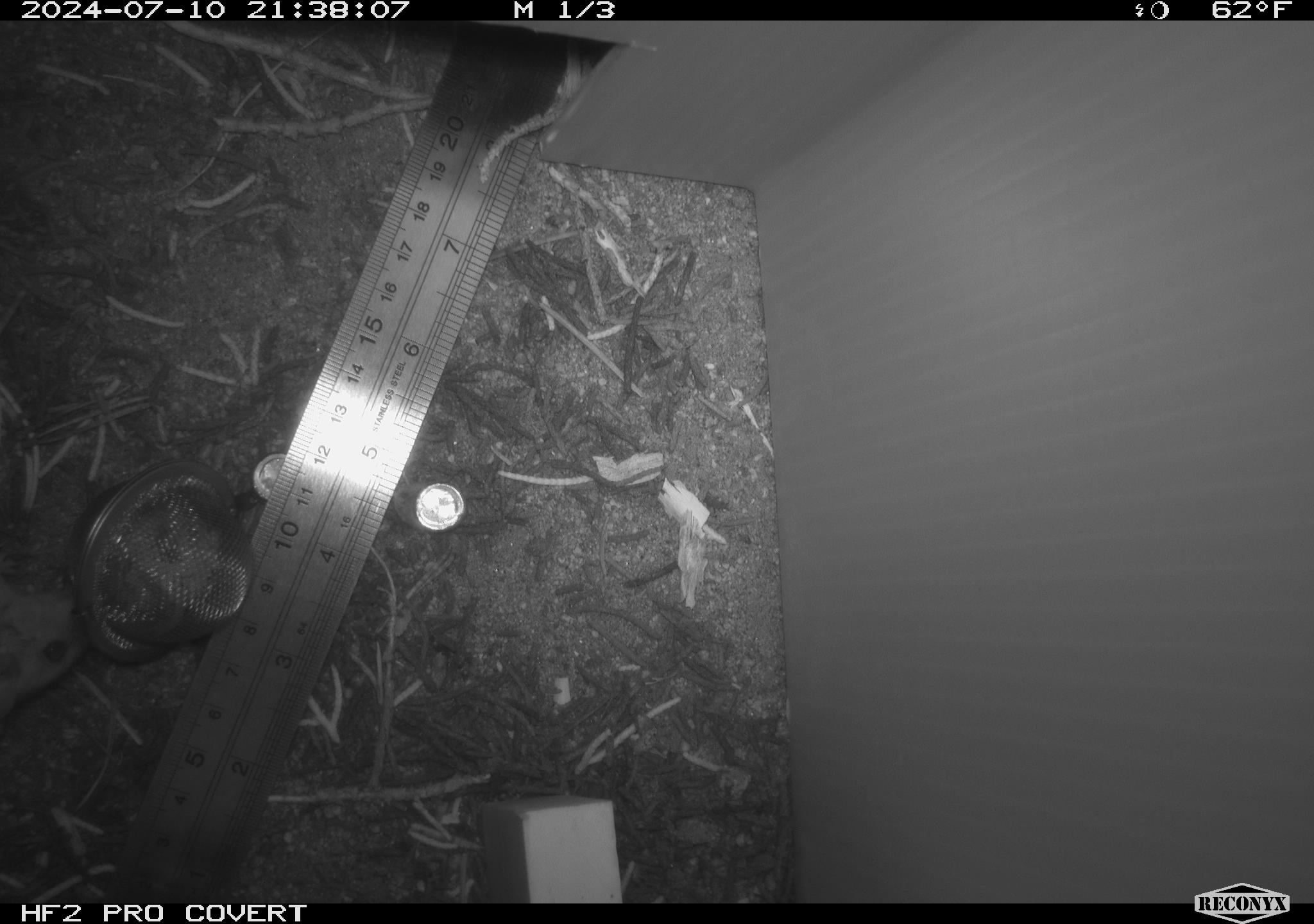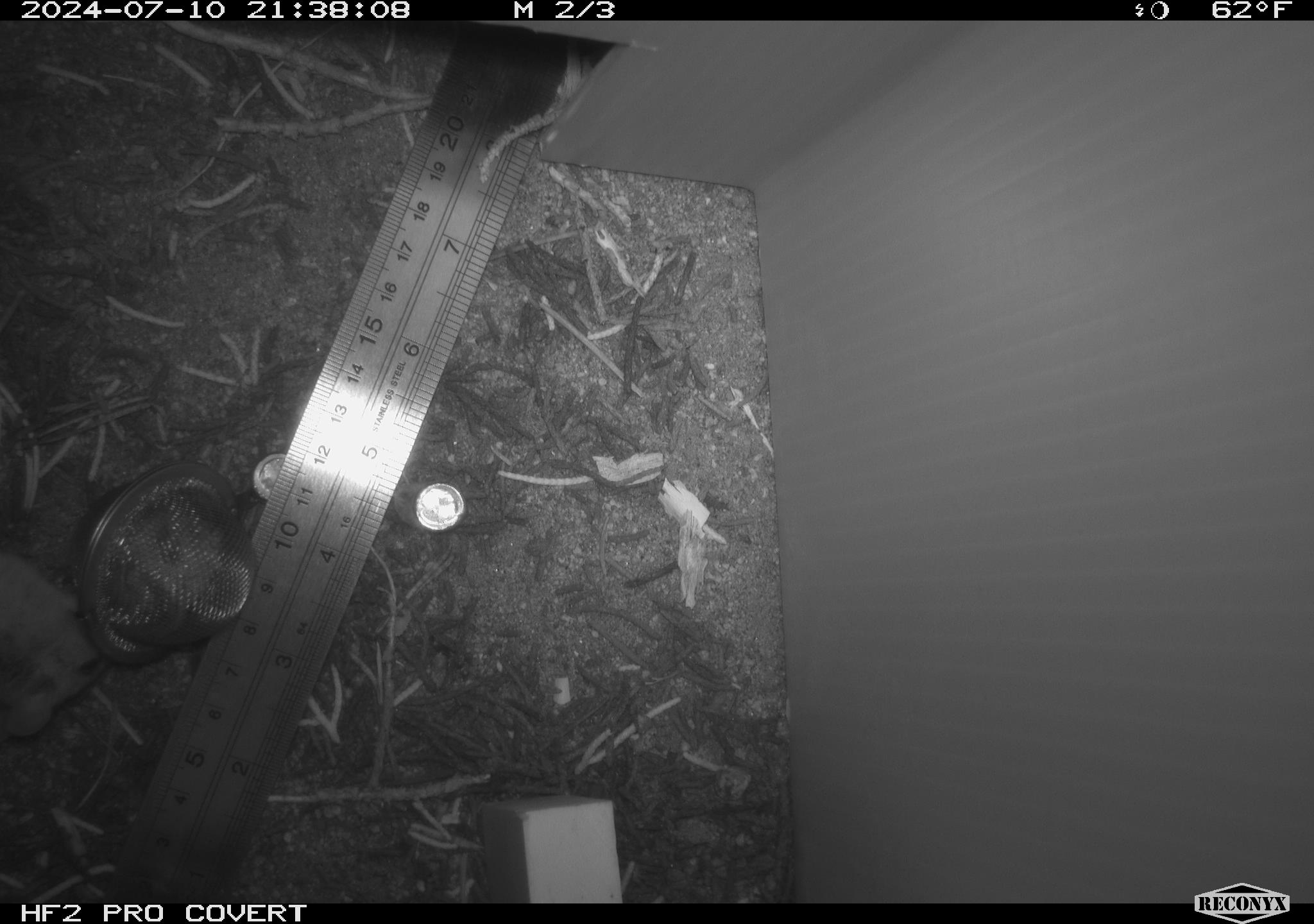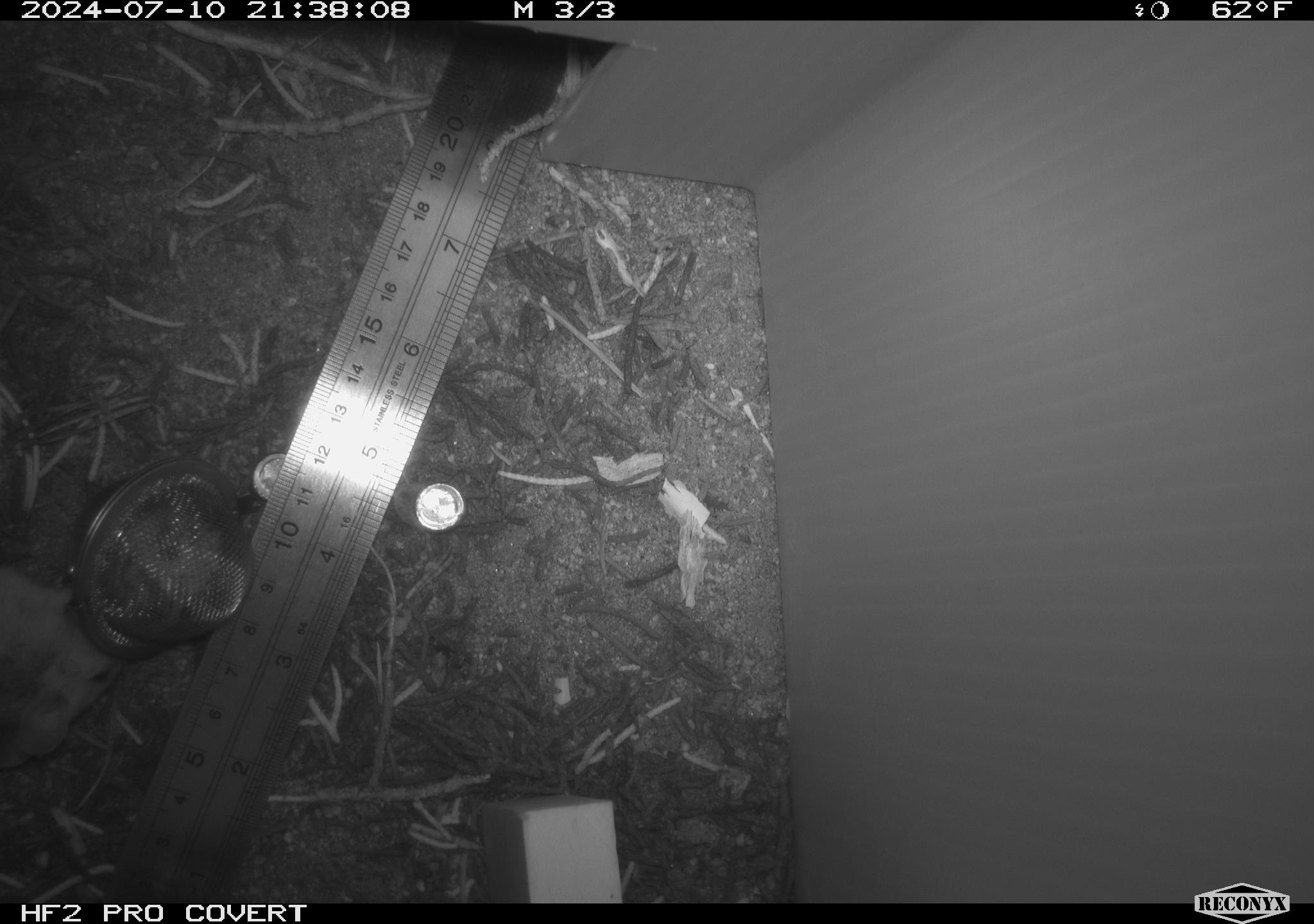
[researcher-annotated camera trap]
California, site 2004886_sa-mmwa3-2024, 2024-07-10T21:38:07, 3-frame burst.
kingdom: Animalia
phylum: Chordata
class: Mammalia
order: Rodentia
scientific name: Rodentia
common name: mouse species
Mouse species (Rodentia).